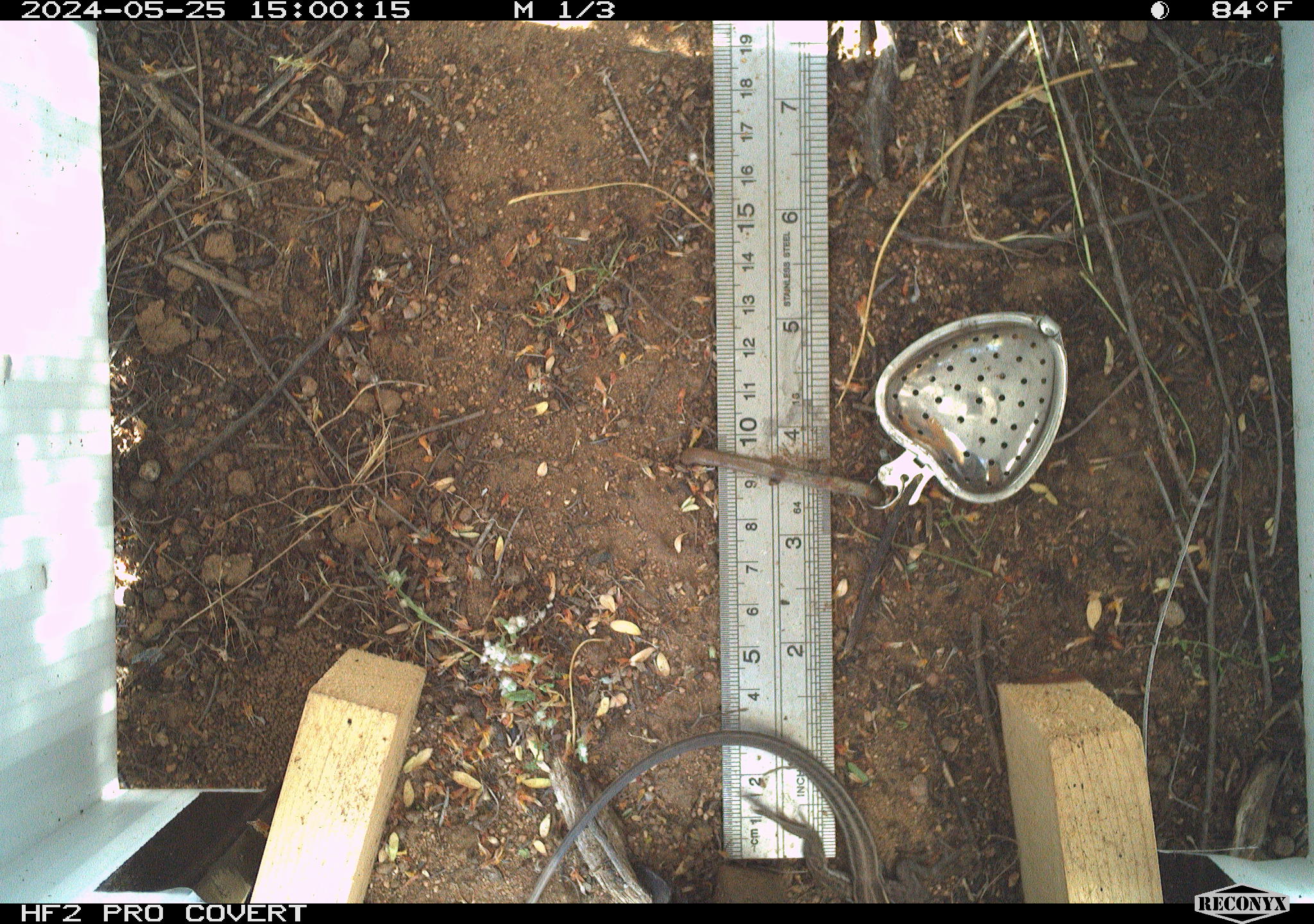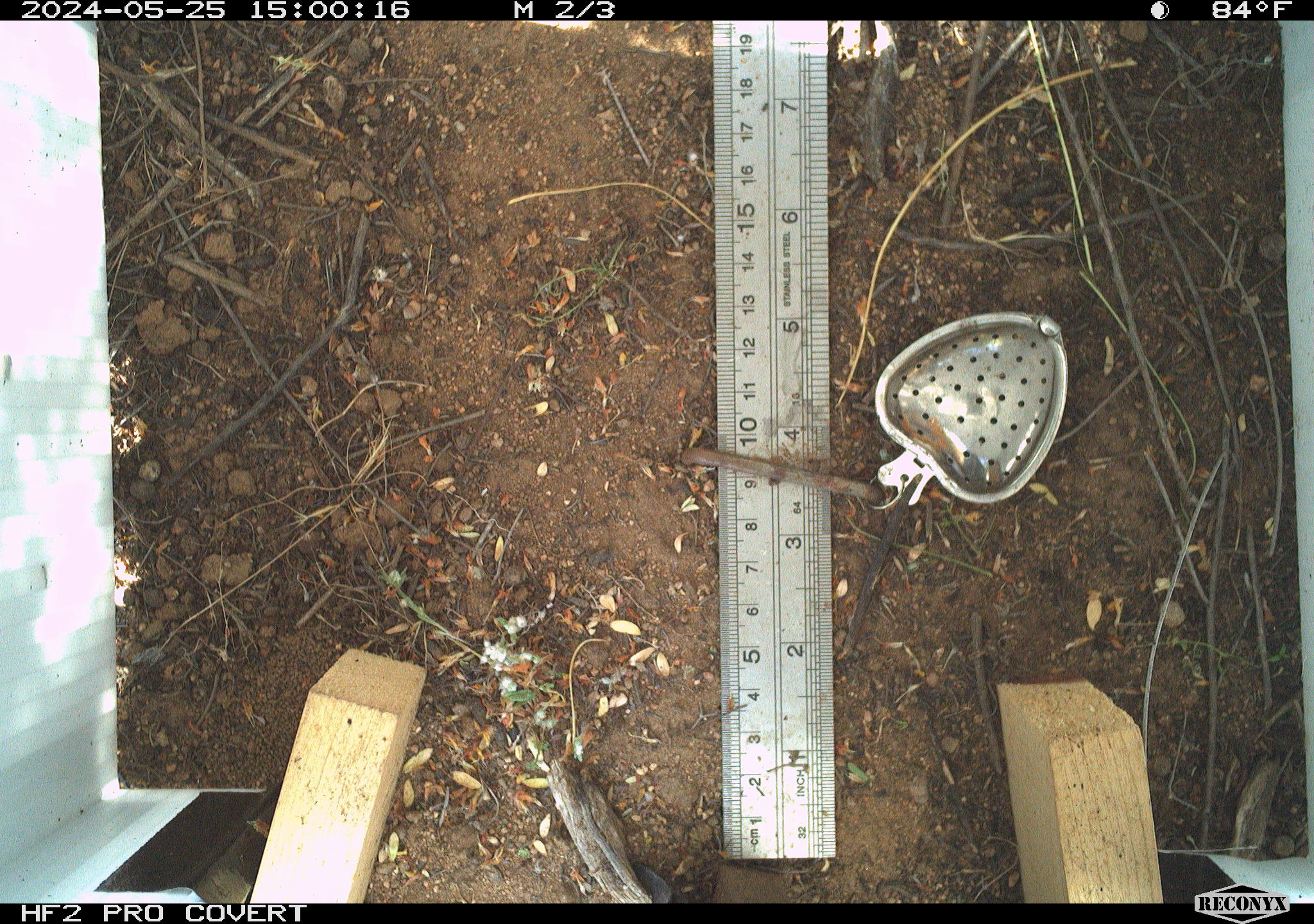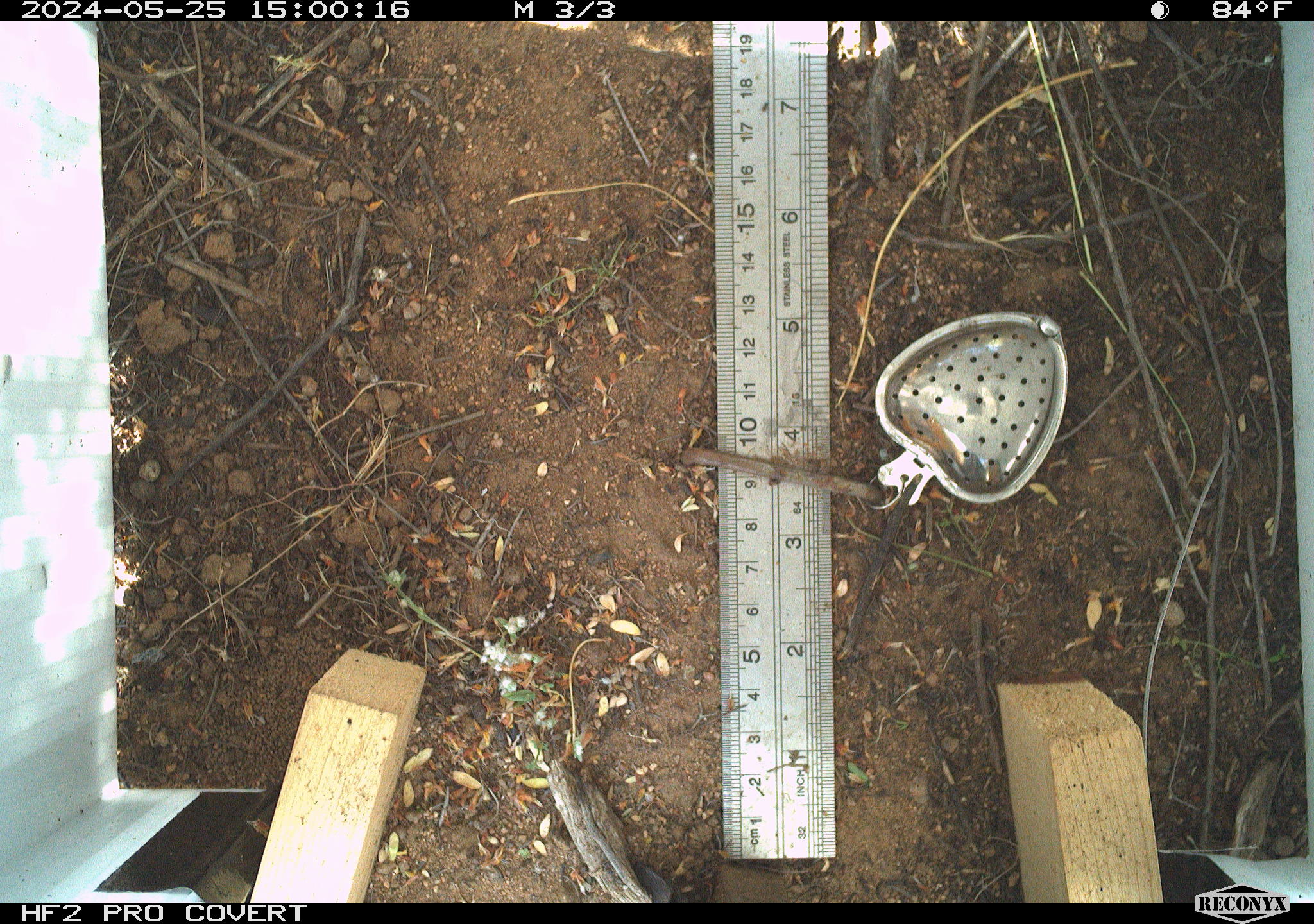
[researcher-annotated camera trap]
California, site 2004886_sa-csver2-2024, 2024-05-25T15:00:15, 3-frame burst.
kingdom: Animalia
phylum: Chordata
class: Reptilia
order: Squamata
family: Scincidae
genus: Plestiodon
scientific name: Plestiodon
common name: blue-tailed skinks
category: plestiodon species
Plestiodon species (blue-tailed skinks) (Plestiodon).